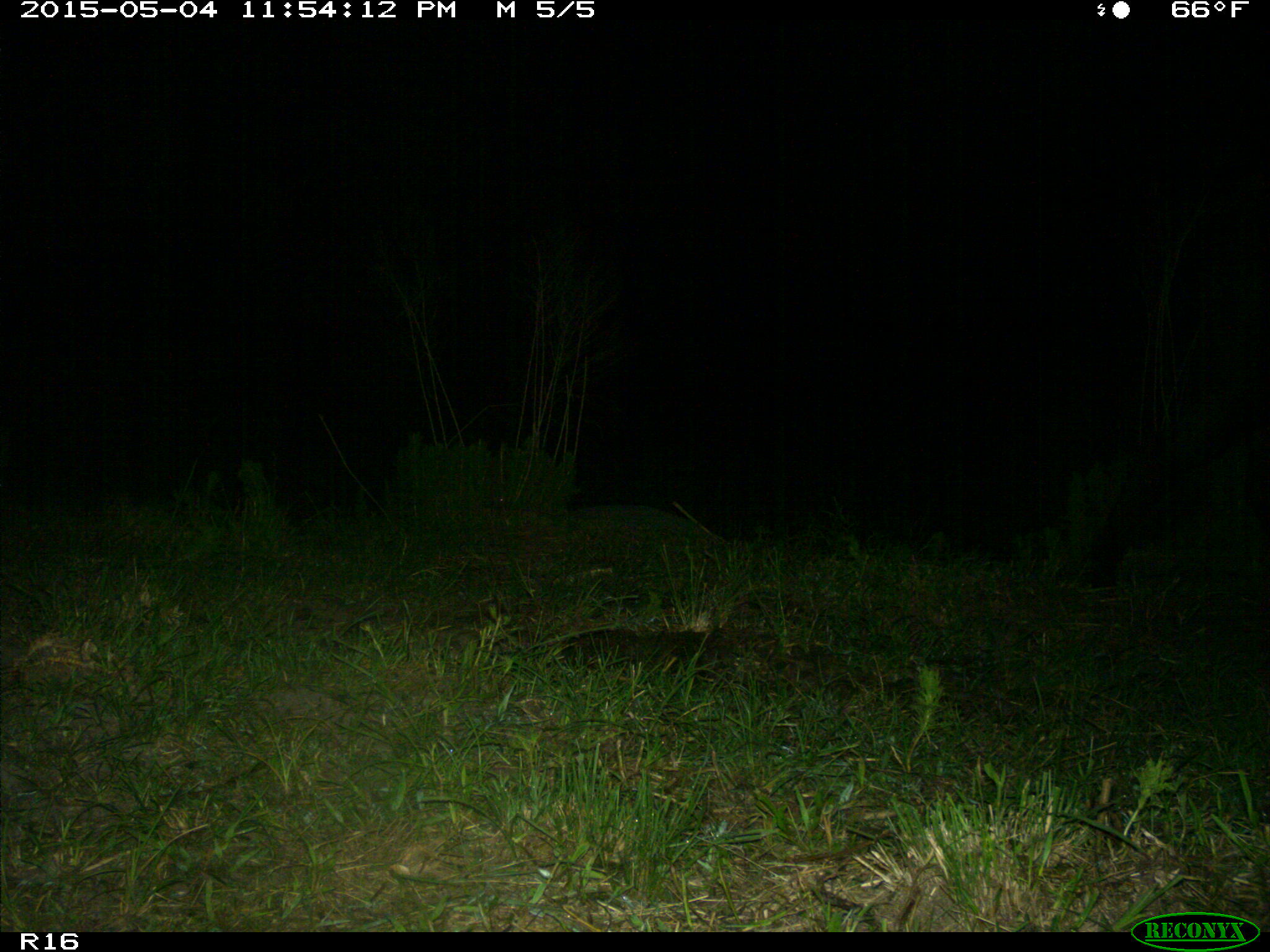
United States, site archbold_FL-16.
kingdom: Animalia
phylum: Chordata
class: Mammalia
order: Artiodactyla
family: Bovidae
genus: Bos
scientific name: Bos taurus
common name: domestic cow